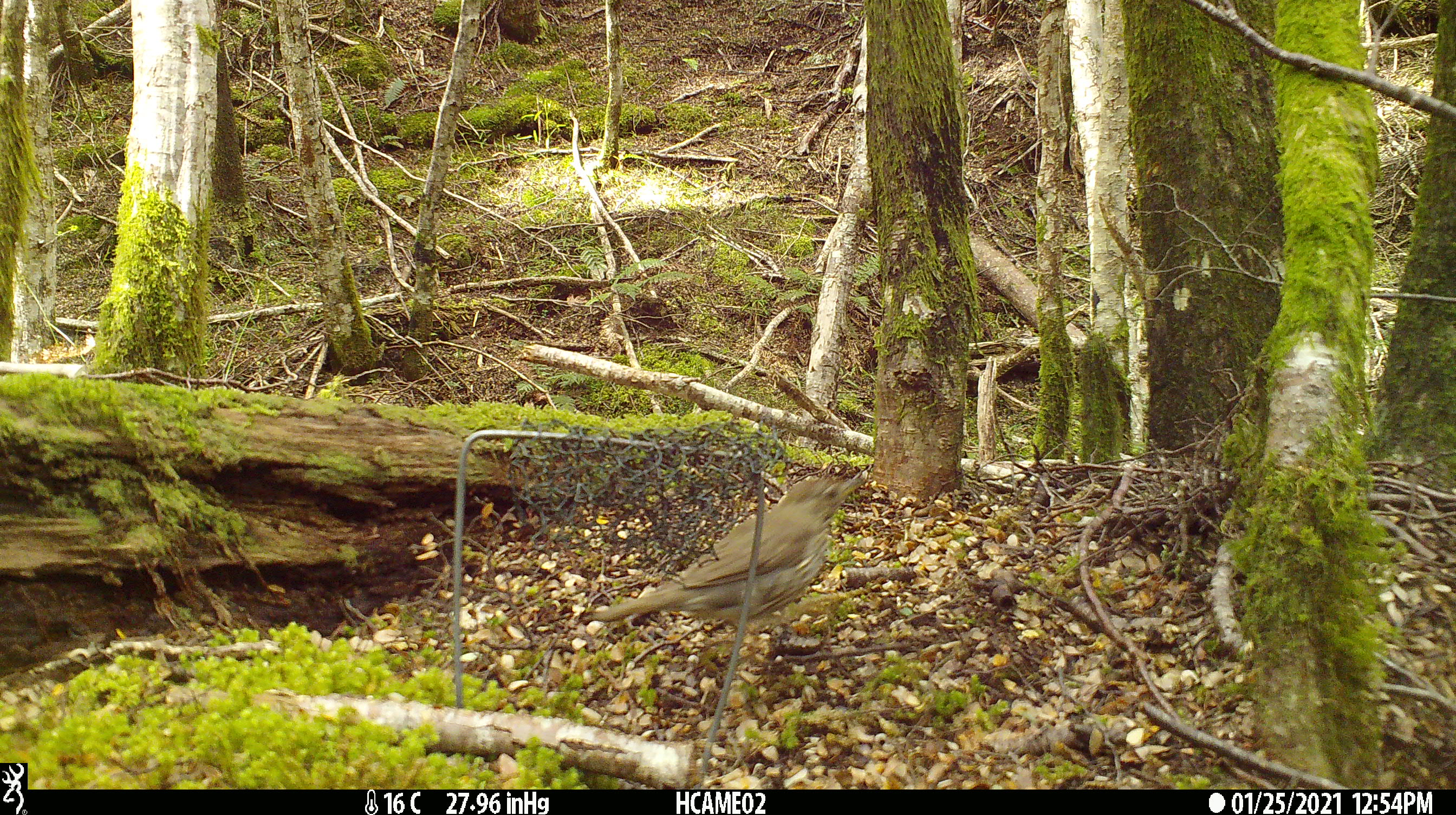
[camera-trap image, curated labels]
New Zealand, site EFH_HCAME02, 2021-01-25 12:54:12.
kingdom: Animalia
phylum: Chordata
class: Aves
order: Passeriformes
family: Turdidae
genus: Turdus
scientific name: Turdus philomelos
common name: song thrush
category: thrush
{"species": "thrush (song thrush) (Turdus philomelos)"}